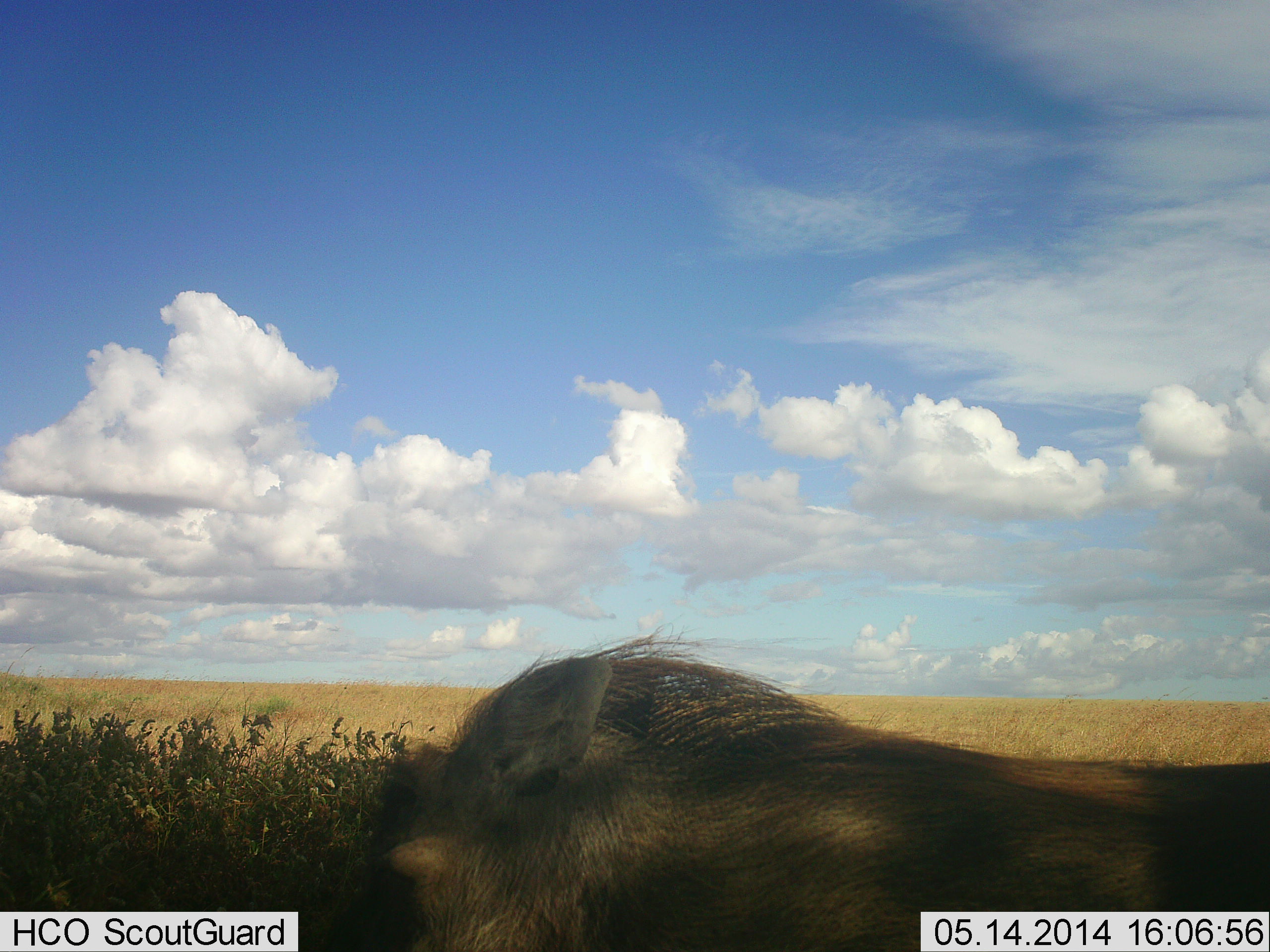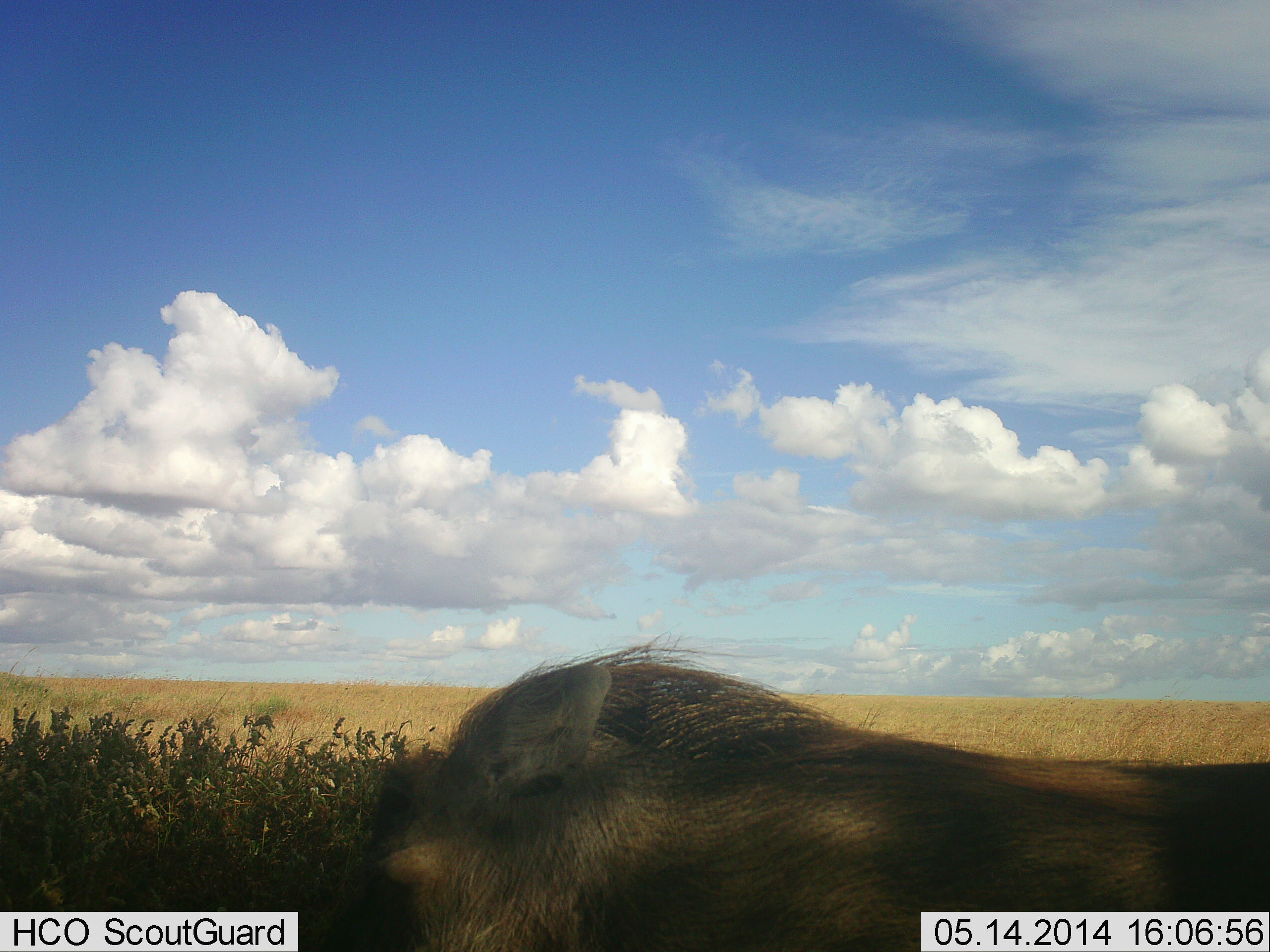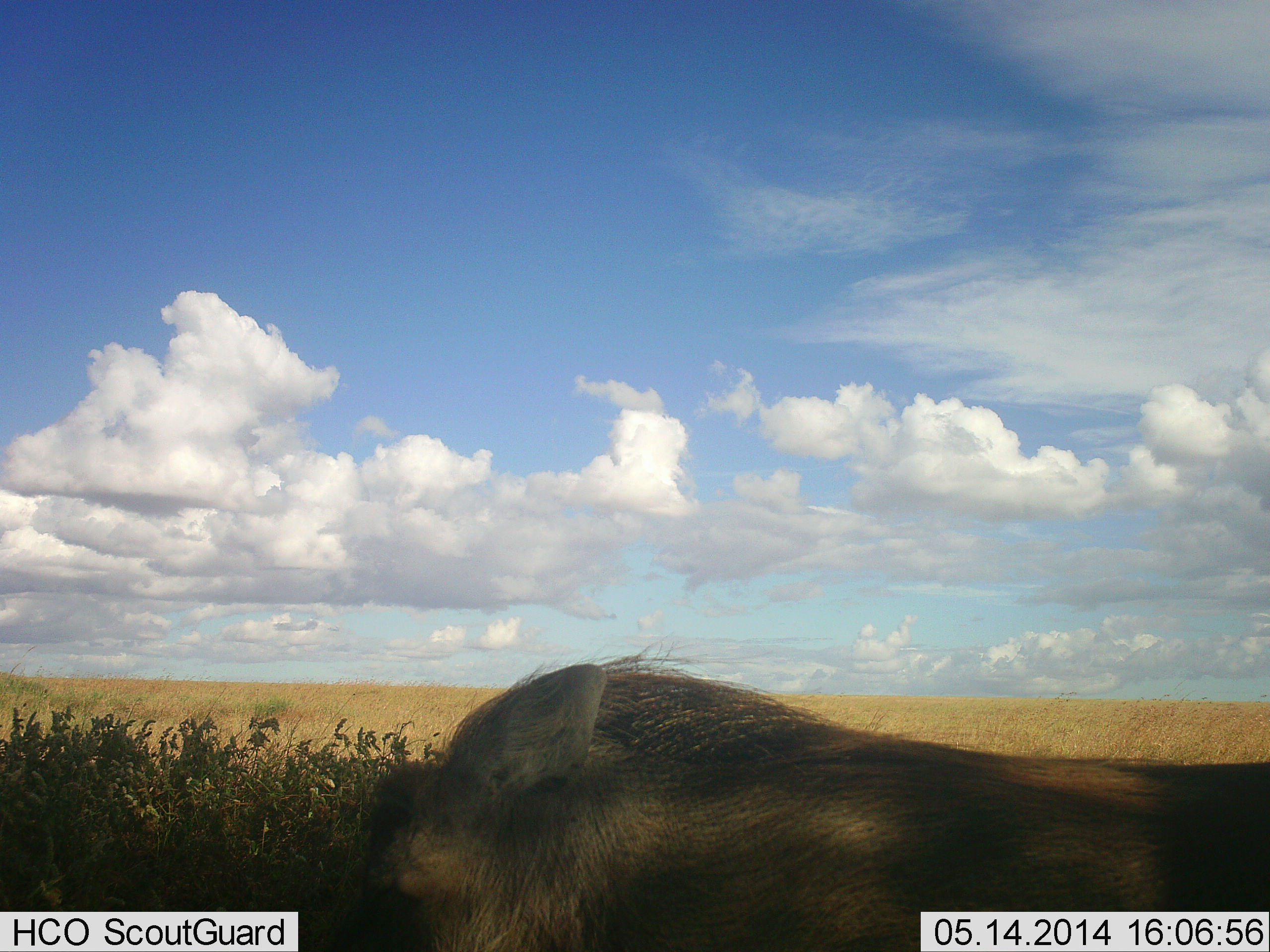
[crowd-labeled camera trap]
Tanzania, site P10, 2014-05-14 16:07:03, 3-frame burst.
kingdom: Animalia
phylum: Chordata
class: Mammalia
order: Artiodactyla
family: Suidae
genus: Phacochoerus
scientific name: Phacochoerus africanus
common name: warthog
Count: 1.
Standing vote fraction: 60%.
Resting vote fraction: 30%.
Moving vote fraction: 0%.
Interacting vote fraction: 0%.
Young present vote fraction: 0%.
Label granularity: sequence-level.